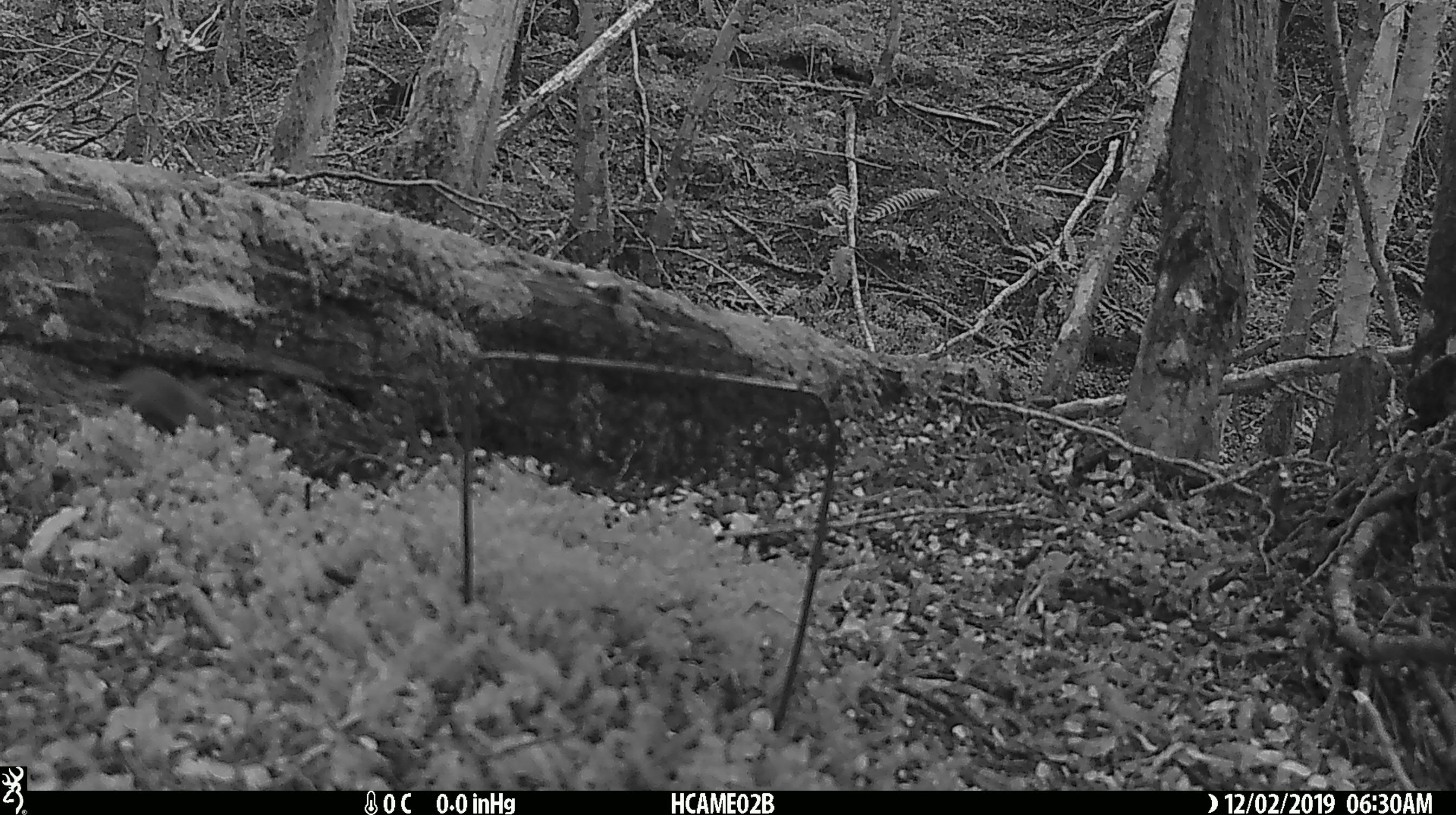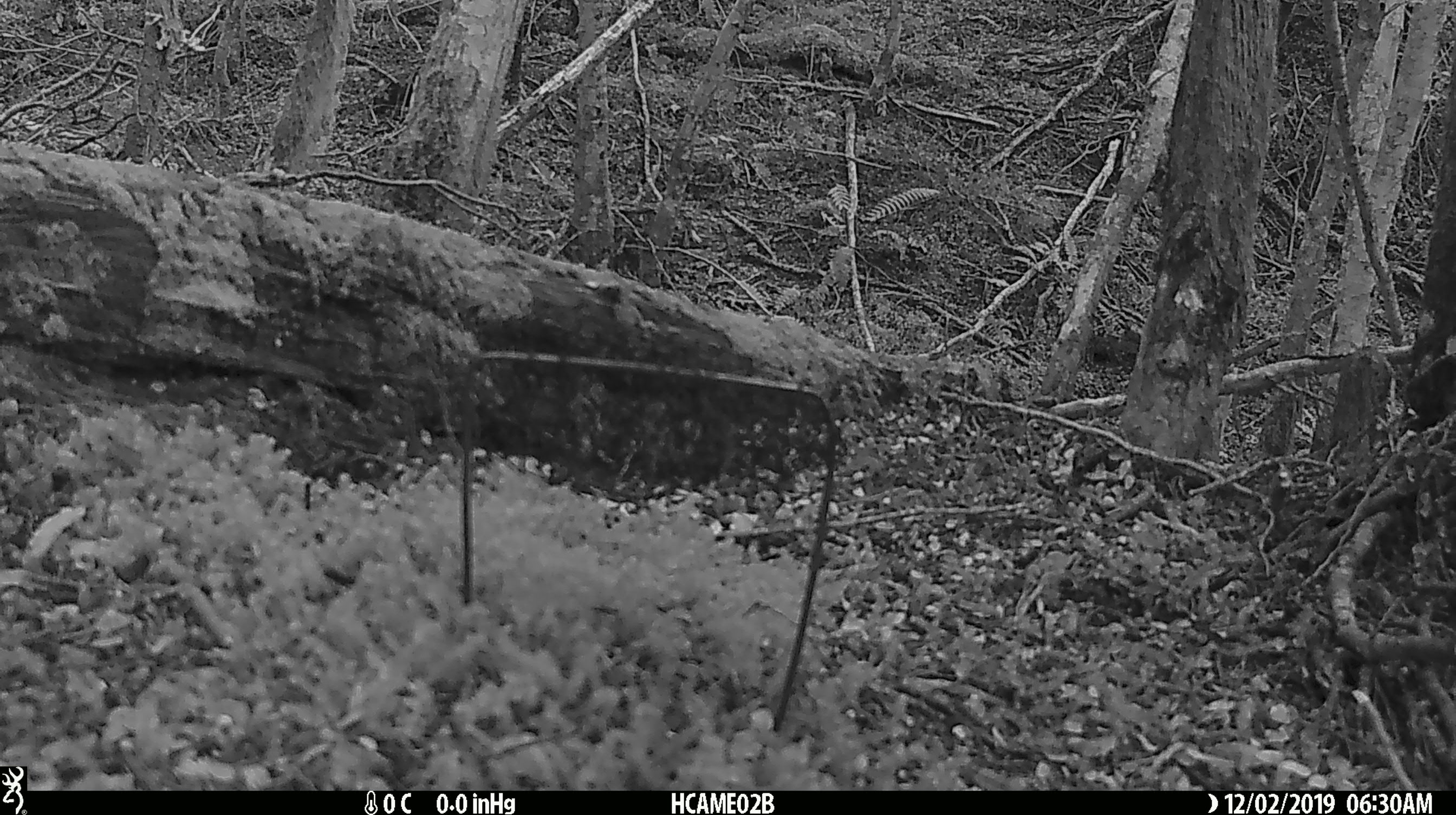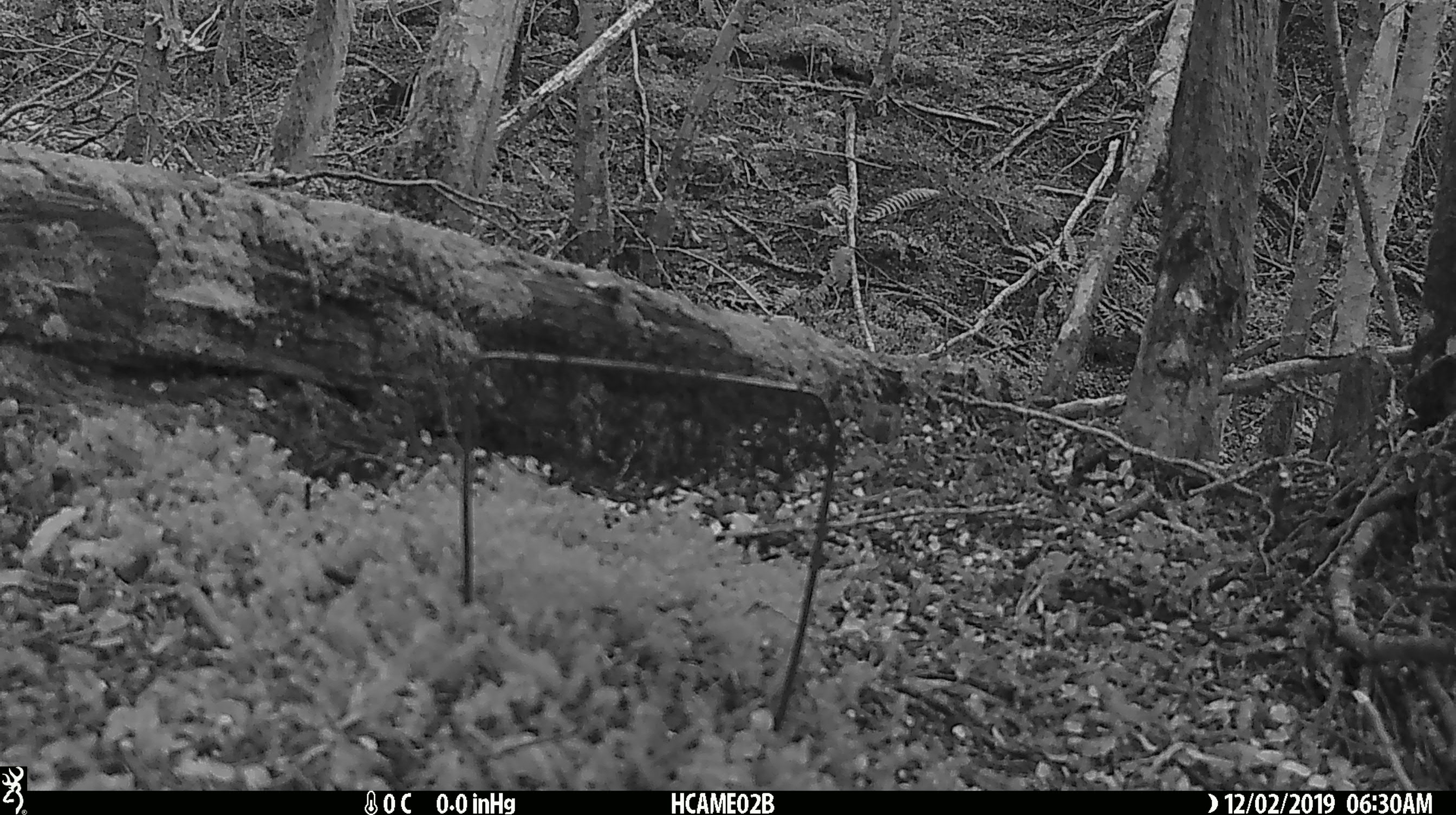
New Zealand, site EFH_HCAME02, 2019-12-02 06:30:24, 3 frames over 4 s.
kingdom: Animalia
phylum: Chordata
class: Mammalia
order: Rodentia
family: Muridae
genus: Mus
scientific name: Mus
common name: mouse